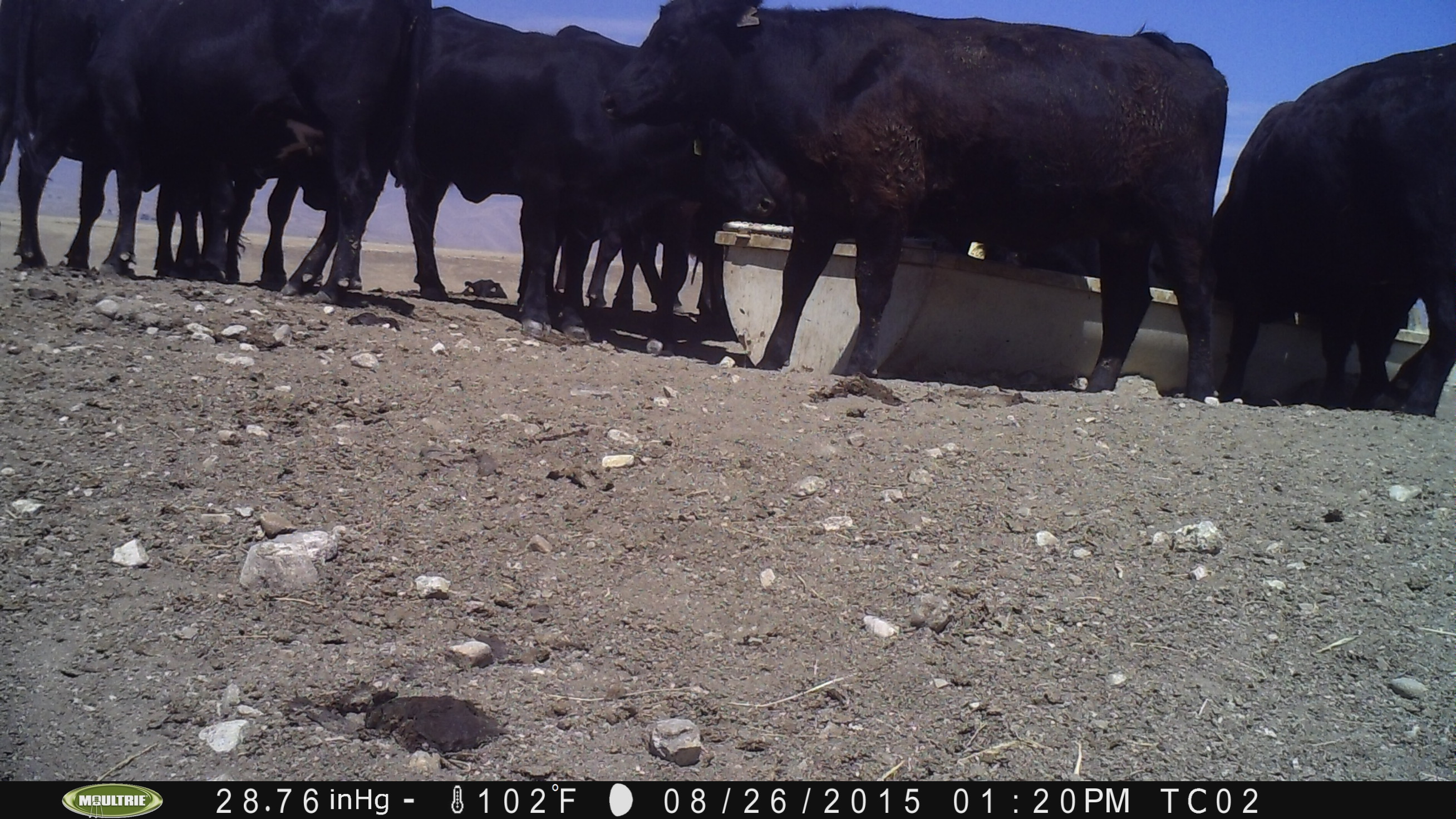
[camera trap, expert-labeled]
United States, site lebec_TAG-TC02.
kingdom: Animalia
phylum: Chordata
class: Mammalia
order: Artiodactyla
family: Bovidae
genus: Bos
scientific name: Bos taurus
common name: domestic cow